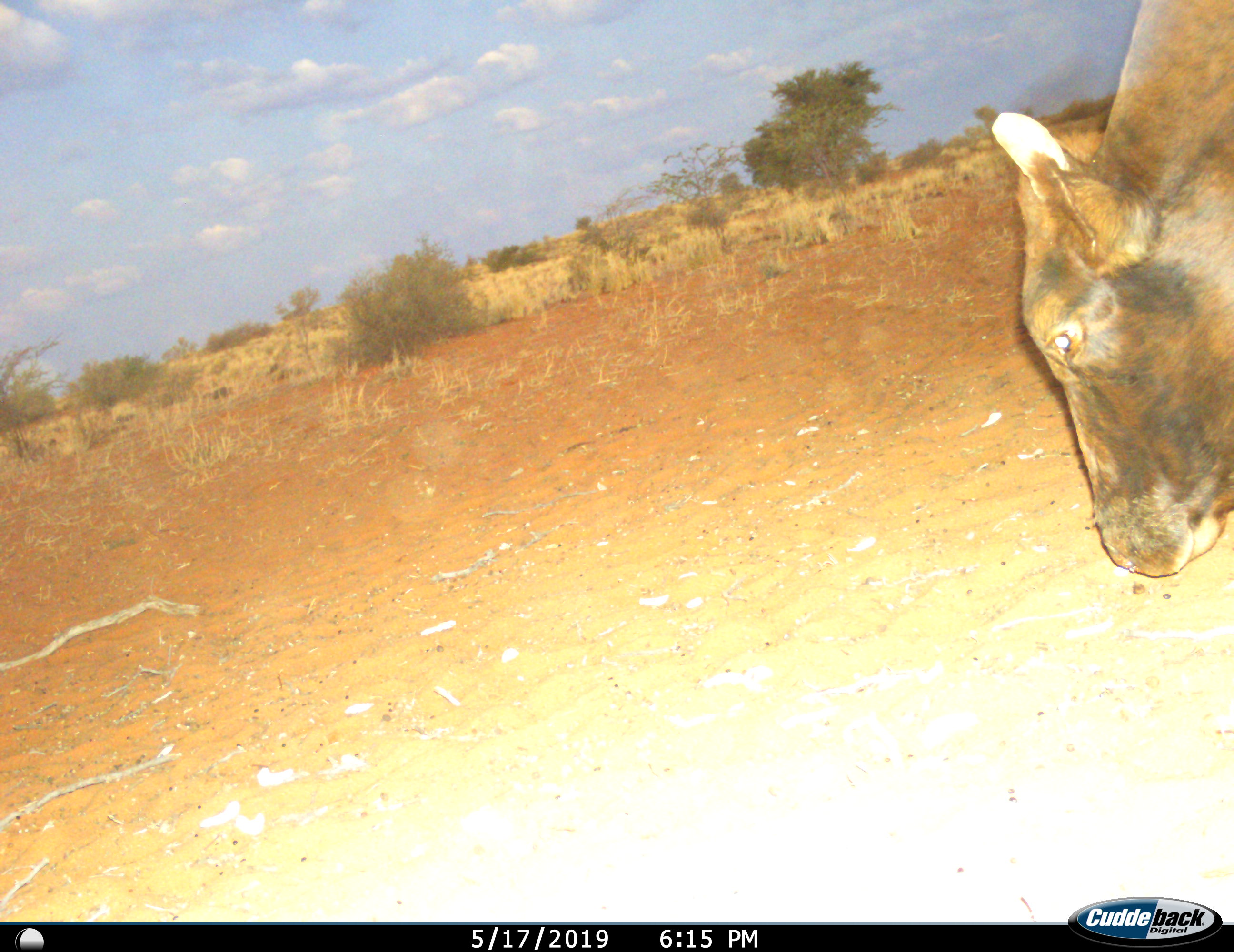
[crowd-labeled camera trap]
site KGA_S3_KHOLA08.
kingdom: Animalia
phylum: Chordata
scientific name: Vertebrata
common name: domestic animal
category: domesticanimal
Domesticanimal (domestic animal) (Vertebrata), count 1. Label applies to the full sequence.